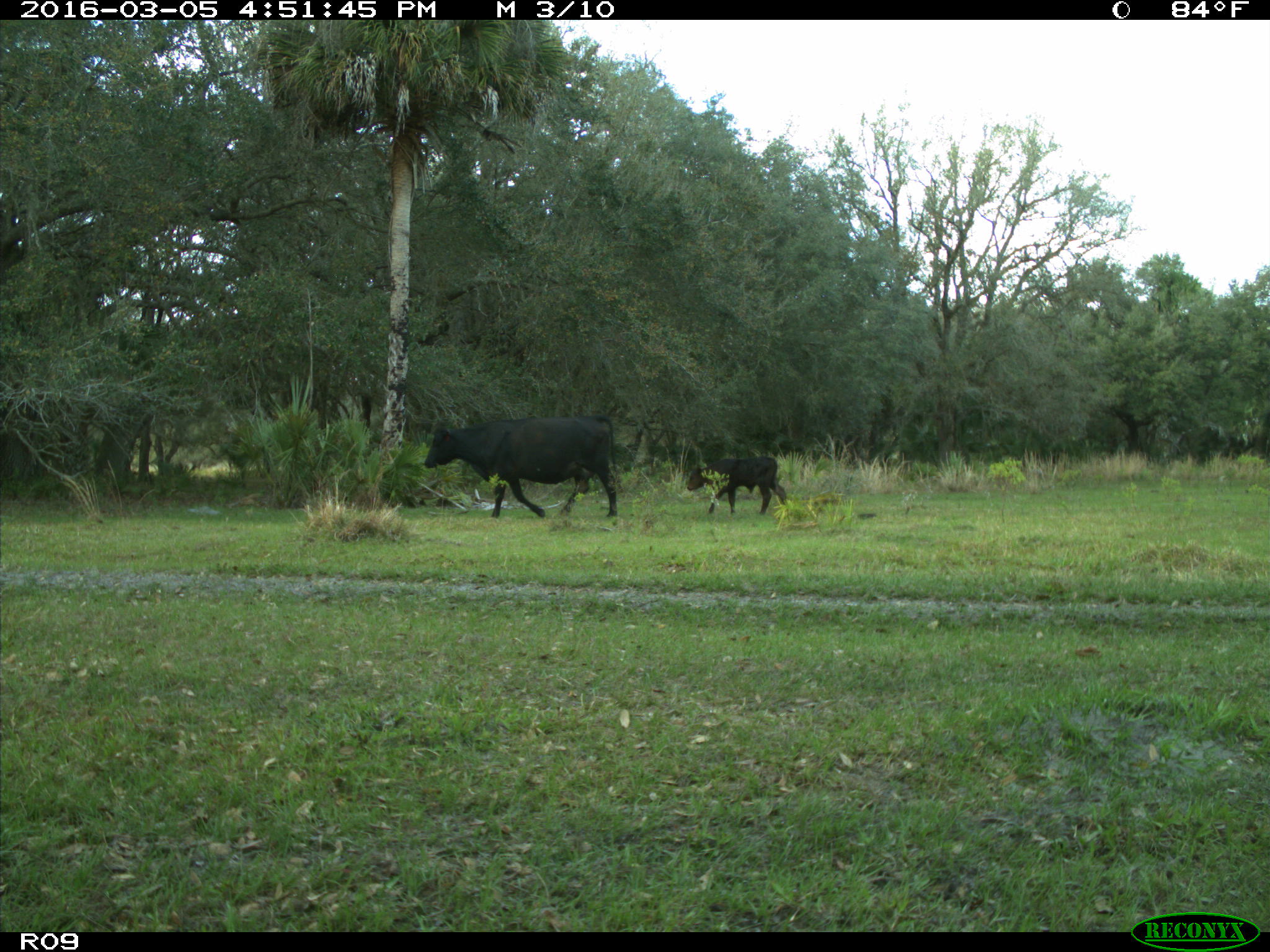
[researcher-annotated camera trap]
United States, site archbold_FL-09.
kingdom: Animalia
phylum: Chordata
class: Mammalia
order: Artiodactyla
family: Bovidae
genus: Bos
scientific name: Bos taurus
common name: domestic cow